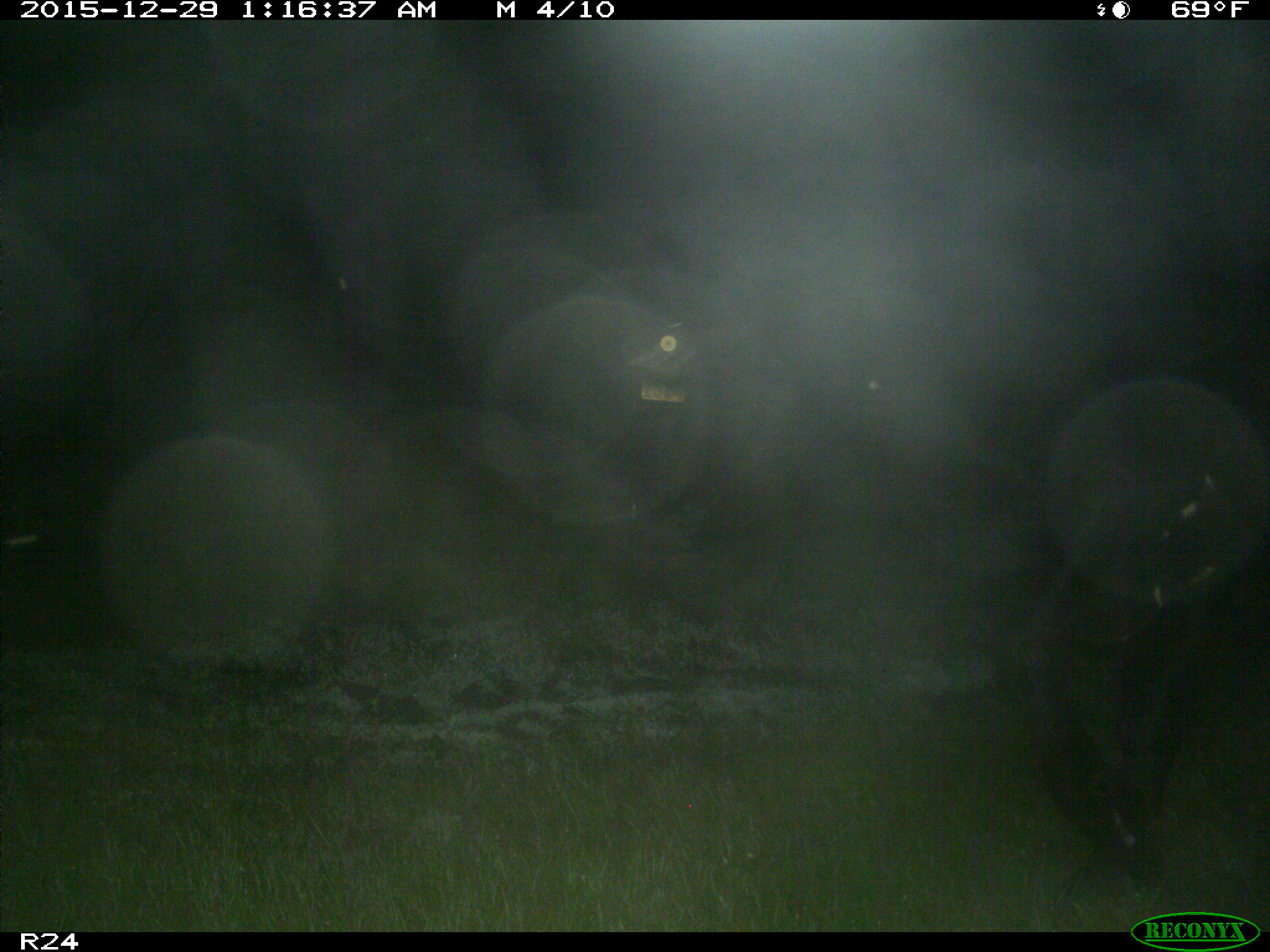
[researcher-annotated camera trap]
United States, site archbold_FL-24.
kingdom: Animalia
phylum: Chordata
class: Mammalia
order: Artiodactyla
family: Bovidae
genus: Bos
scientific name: Bos taurus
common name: domestic cow